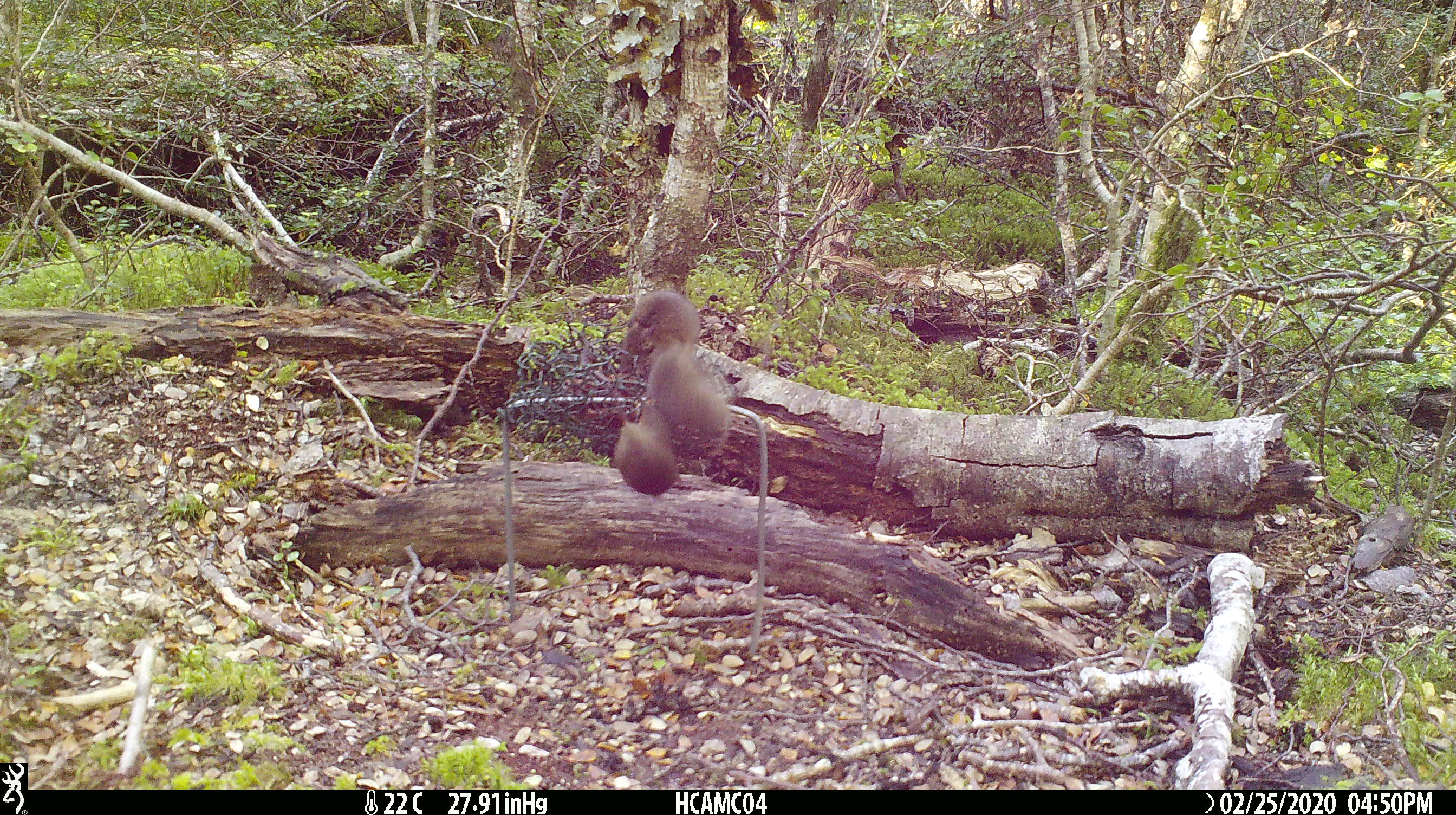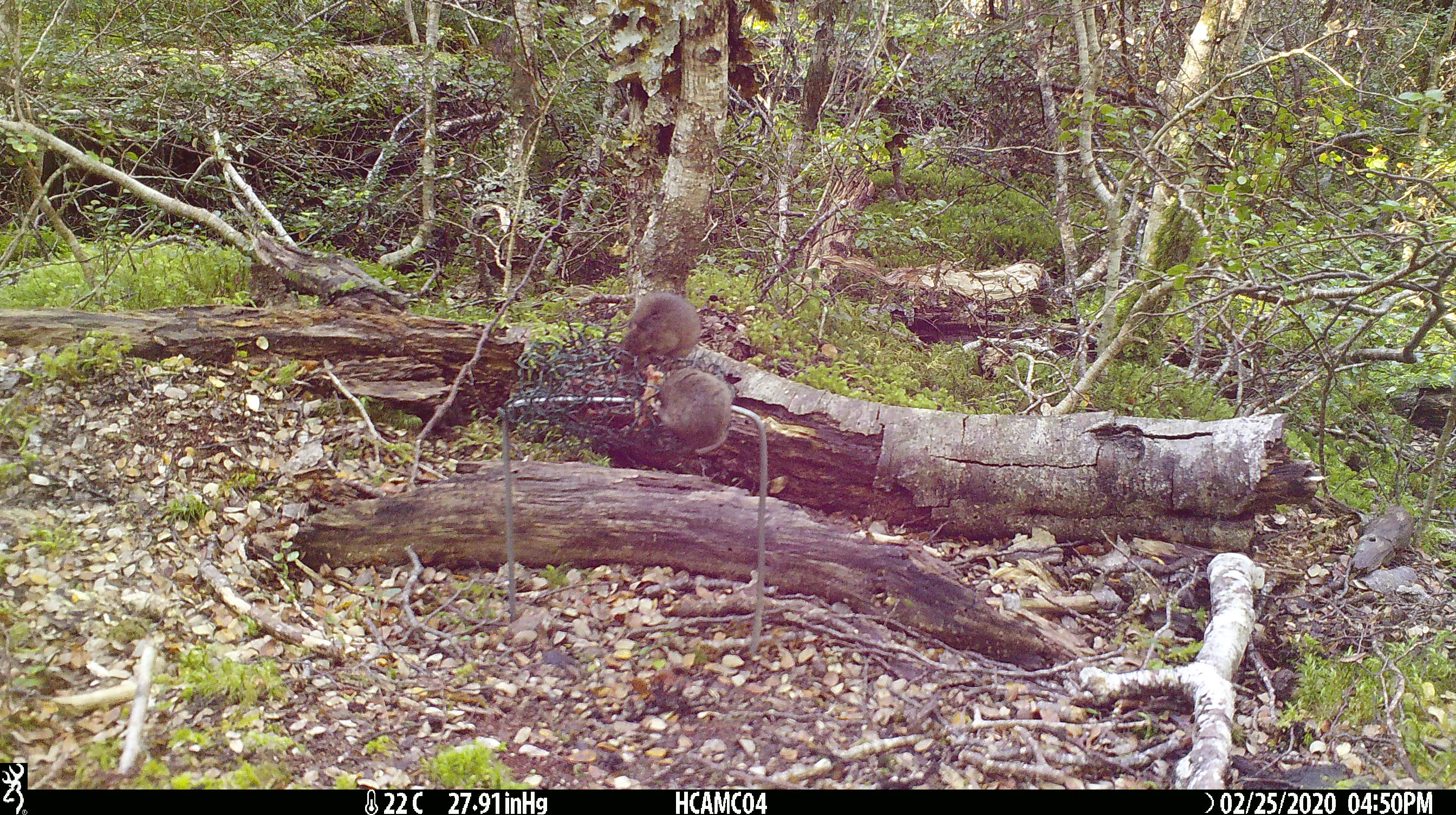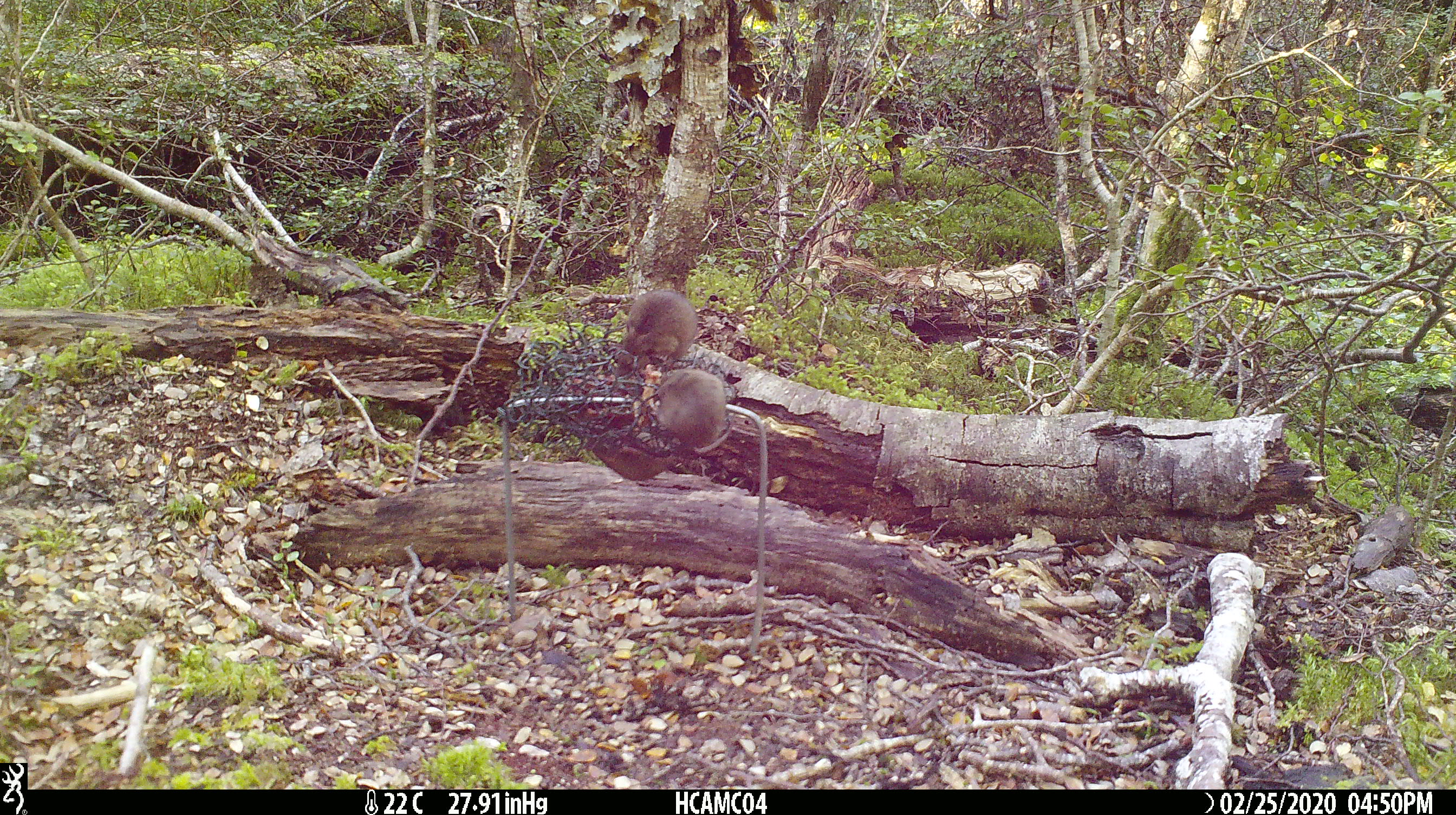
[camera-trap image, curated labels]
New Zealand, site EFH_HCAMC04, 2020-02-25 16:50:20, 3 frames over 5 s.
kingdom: Animalia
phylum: Chordata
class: Mammalia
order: Rodentia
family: Muridae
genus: Mus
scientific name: Mus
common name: mouse